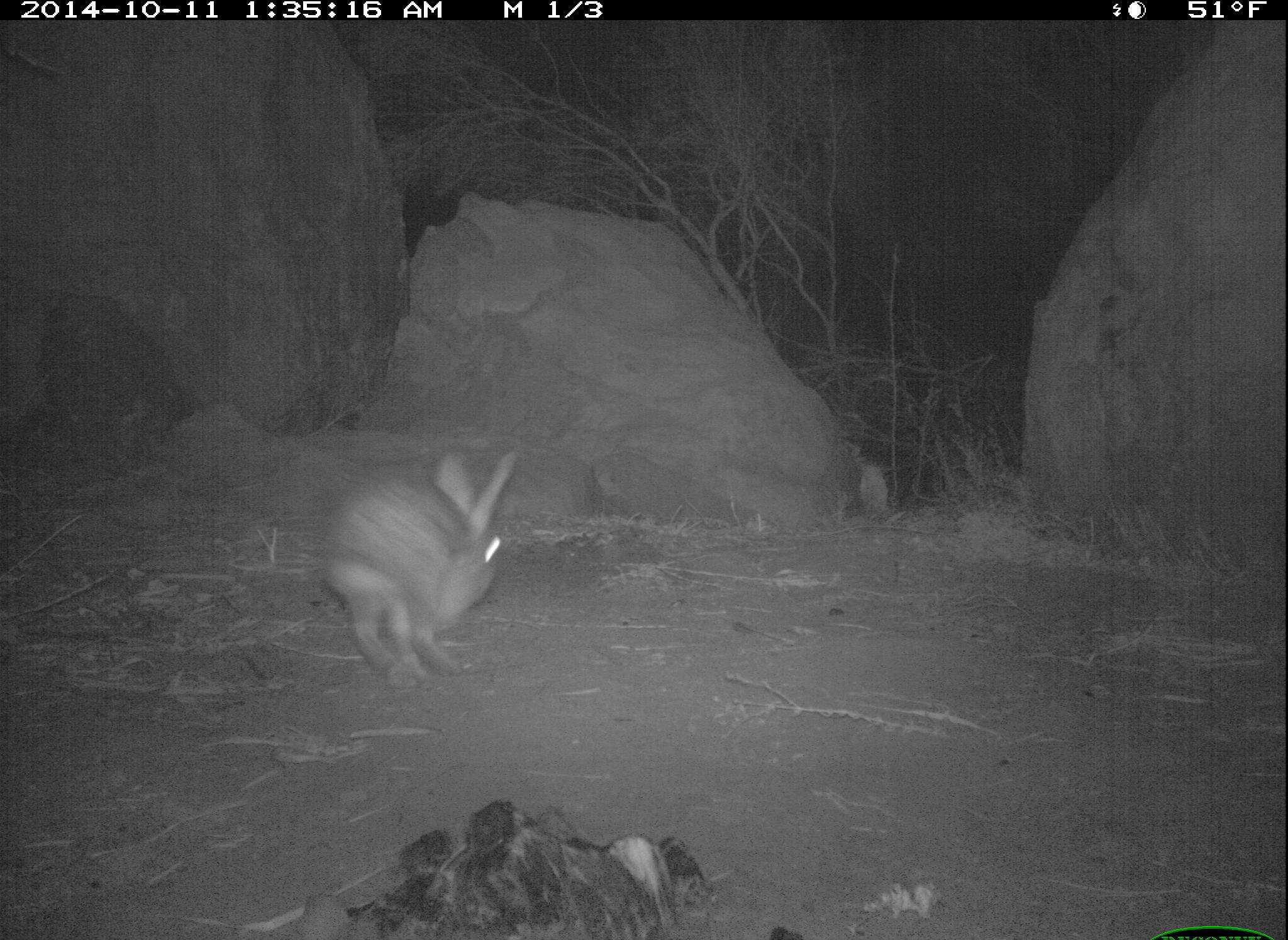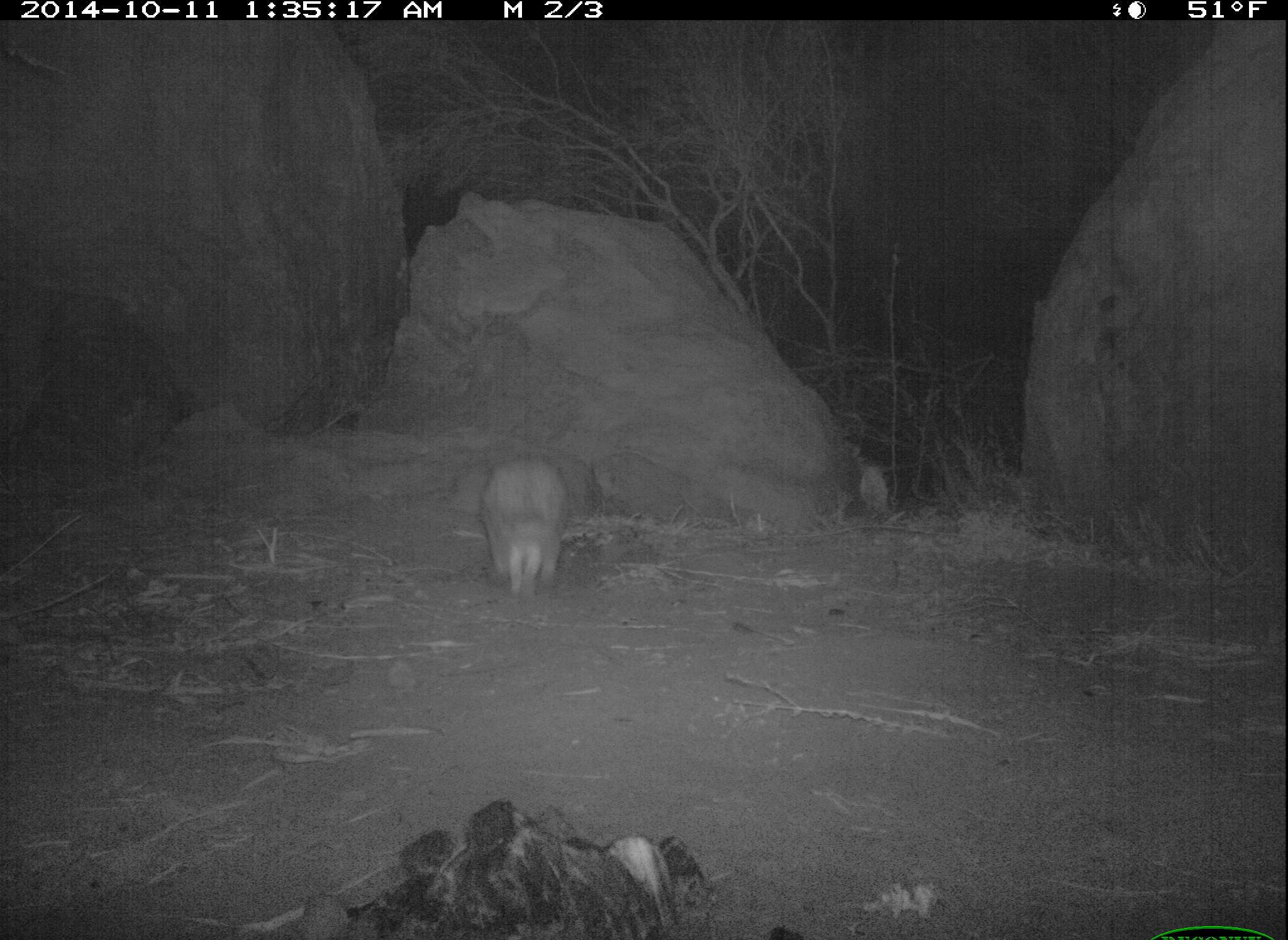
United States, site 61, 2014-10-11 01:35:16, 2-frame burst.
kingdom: Animalia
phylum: Chordata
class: Mammalia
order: Lagomorpha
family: Leporidae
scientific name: Leporidae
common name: rabbits and hares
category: rabbit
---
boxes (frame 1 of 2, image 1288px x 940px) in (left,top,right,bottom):
rabbit: (311,440,522,694)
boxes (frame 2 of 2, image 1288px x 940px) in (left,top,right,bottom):
rabbit: (409,437,636,636)